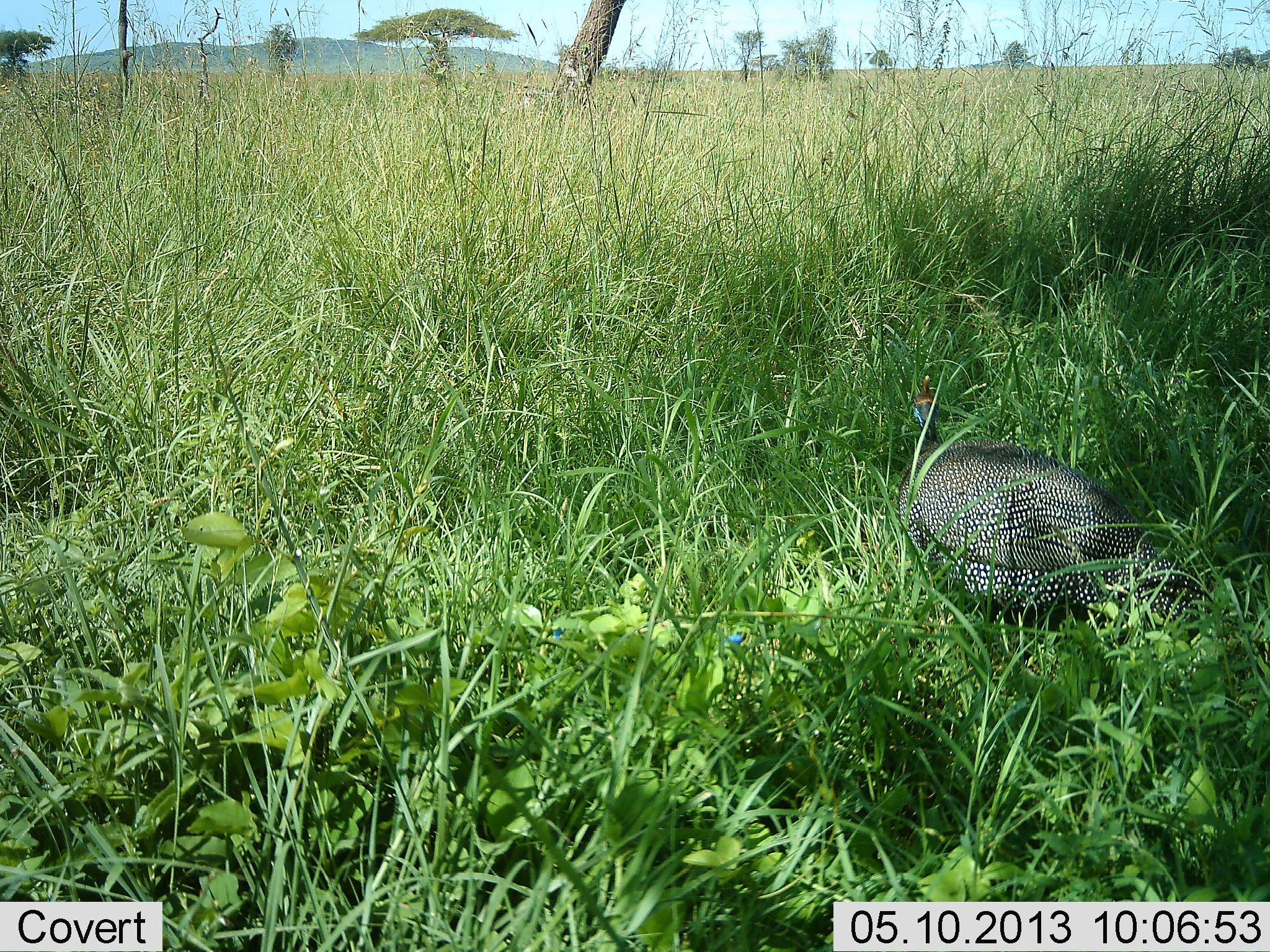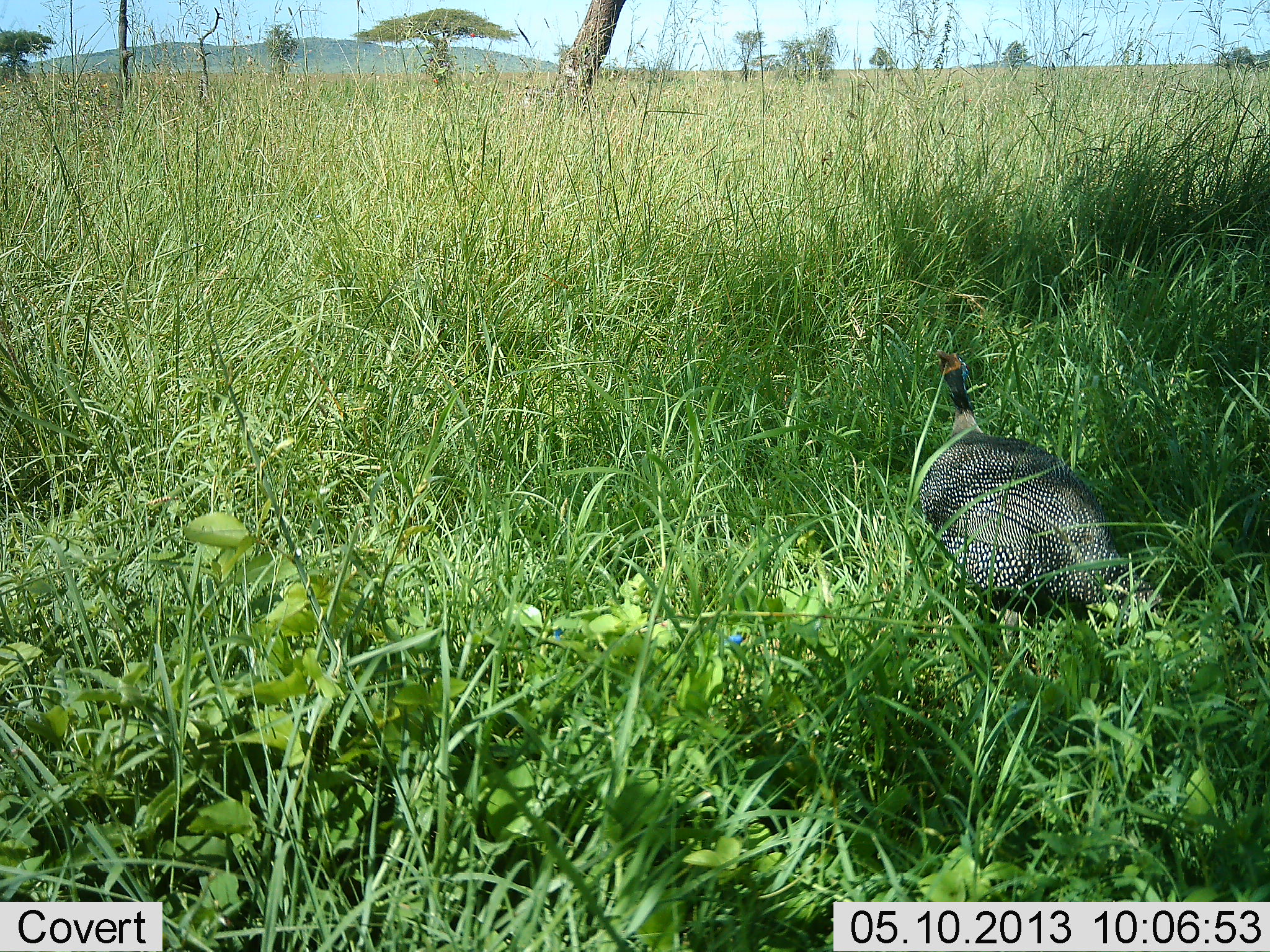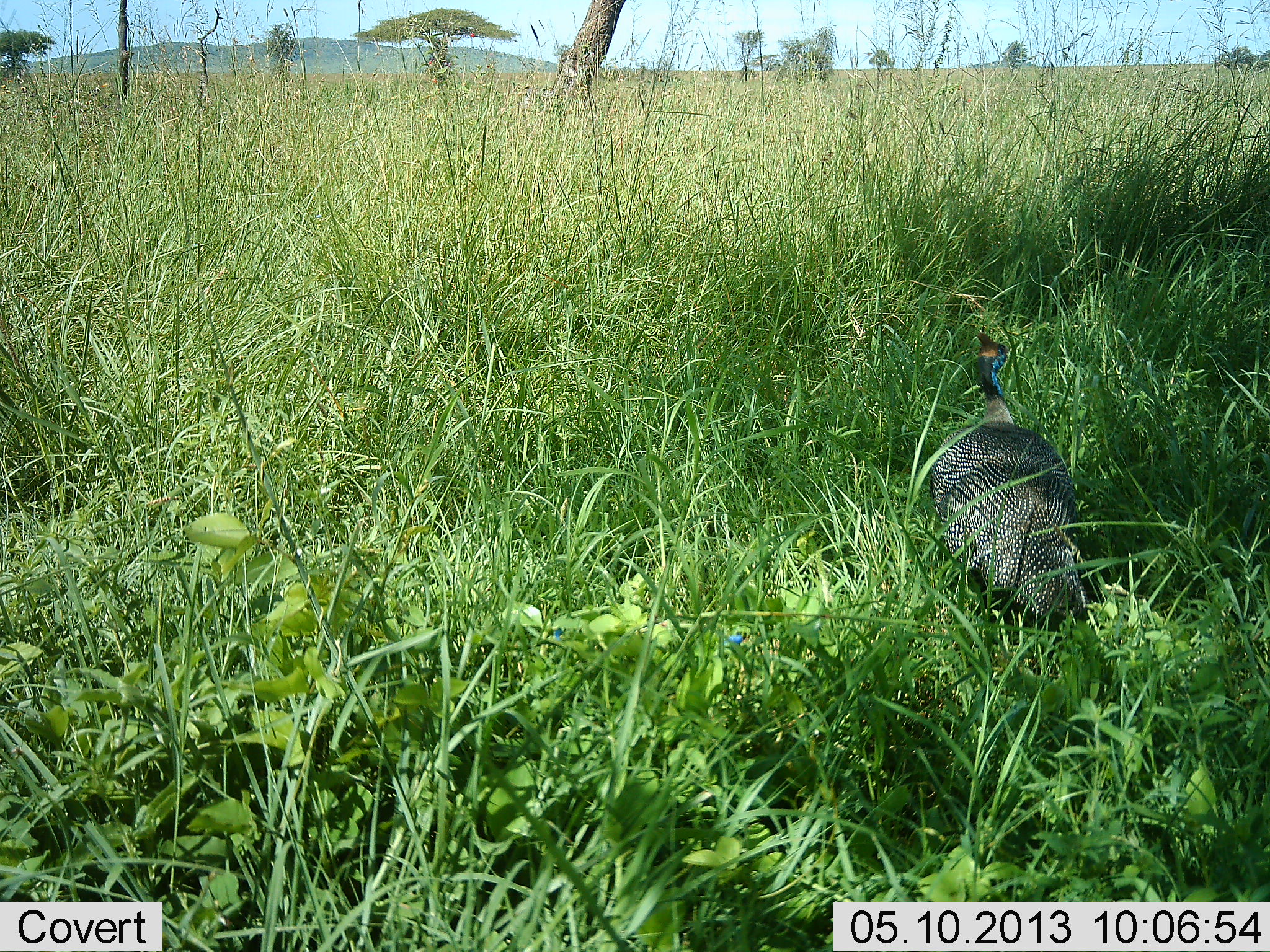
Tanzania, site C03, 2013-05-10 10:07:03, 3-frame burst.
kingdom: Animalia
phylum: Chordata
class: Aves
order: Galliformes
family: Numididae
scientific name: Numididae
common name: guinea fowl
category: guineafowl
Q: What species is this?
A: Guineafowl (guinea fowl) (Numididae).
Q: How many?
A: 1.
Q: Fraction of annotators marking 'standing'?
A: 45%.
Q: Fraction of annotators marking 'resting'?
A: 15%.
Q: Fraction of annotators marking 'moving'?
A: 40%.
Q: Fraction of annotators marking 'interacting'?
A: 0%.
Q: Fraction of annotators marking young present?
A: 0%.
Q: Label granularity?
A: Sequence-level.